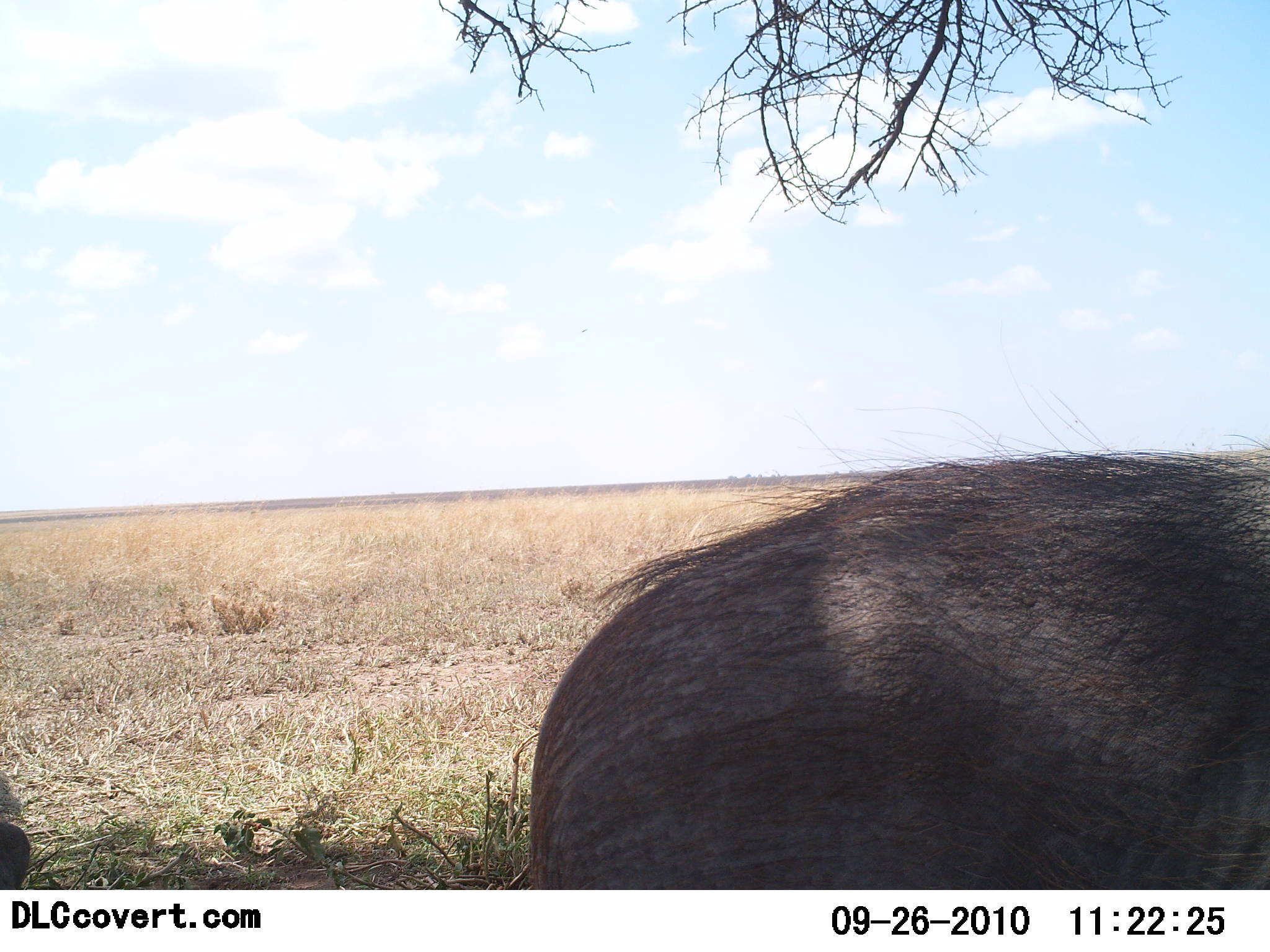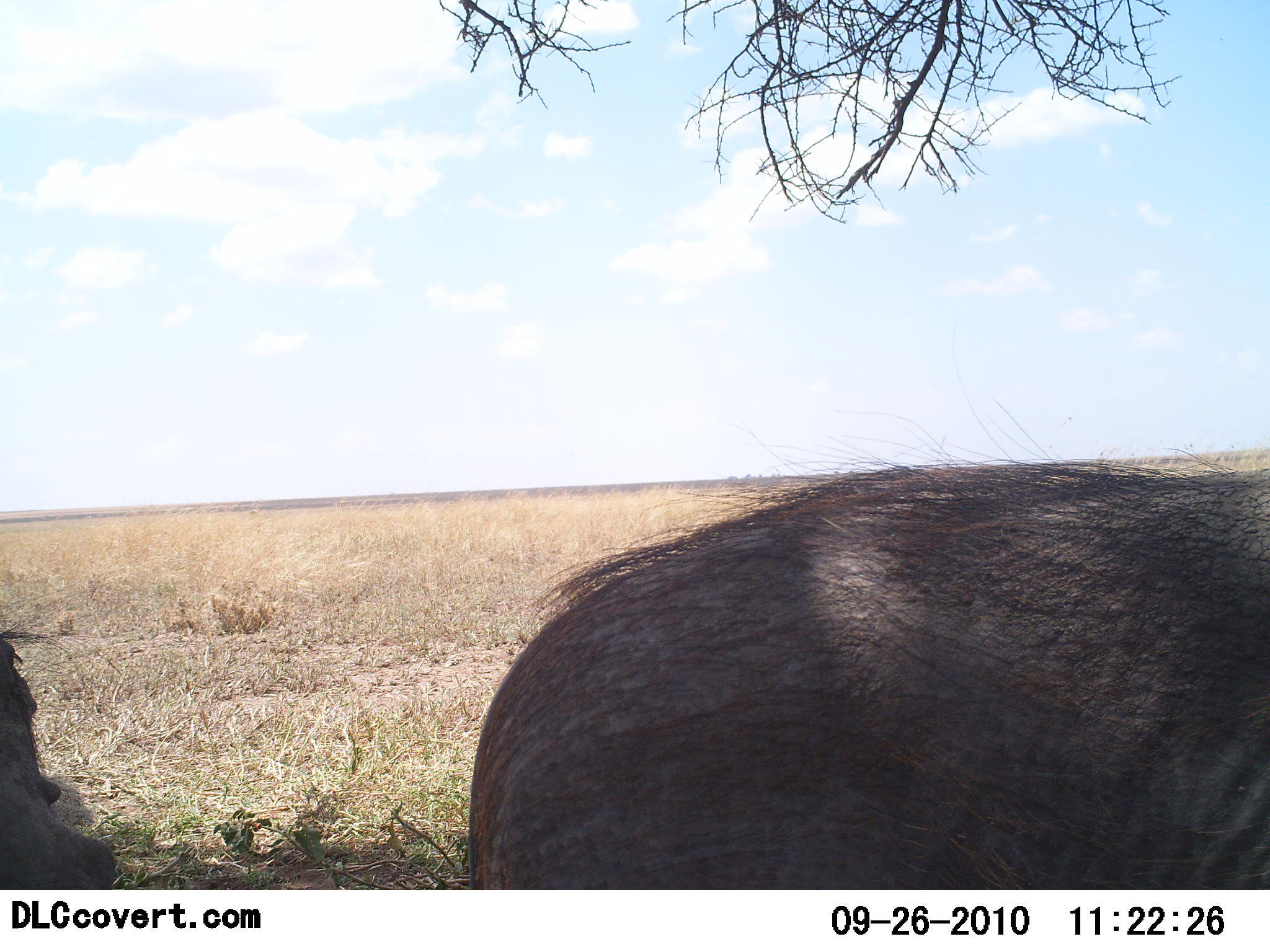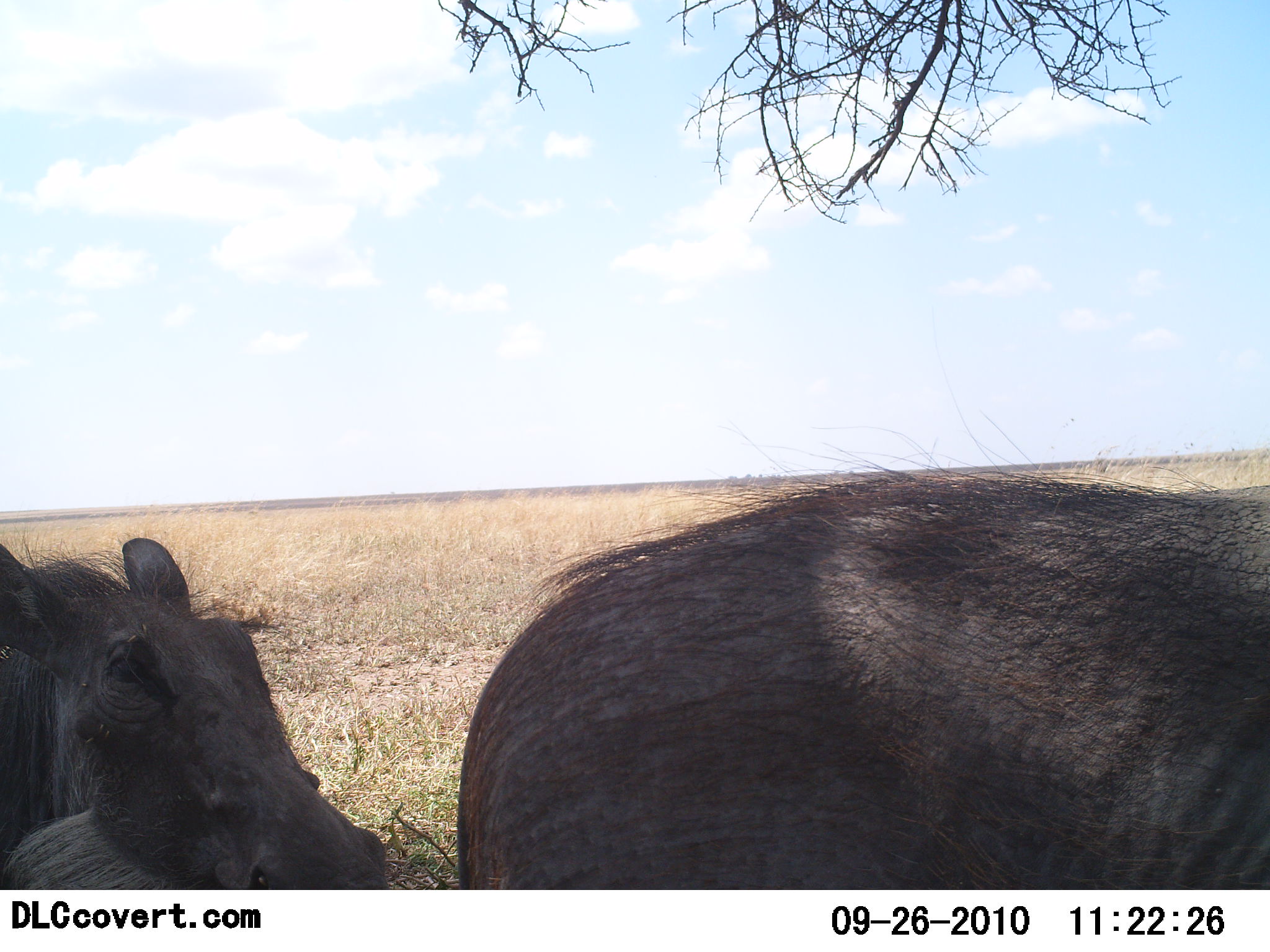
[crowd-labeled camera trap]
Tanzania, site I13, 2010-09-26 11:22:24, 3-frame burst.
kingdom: Animalia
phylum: Chordata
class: Mammalia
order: Artiodactyla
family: Suidae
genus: Phacochoerus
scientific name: Phacochoerus africanus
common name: warthog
Warthog (Phacochoerus africanus), count 2. Behavior (volunteer vote fractions): standing 31%, resting 8%, moving 69%, interacting 0%. Young present (vote fraction): 0%. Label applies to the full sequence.